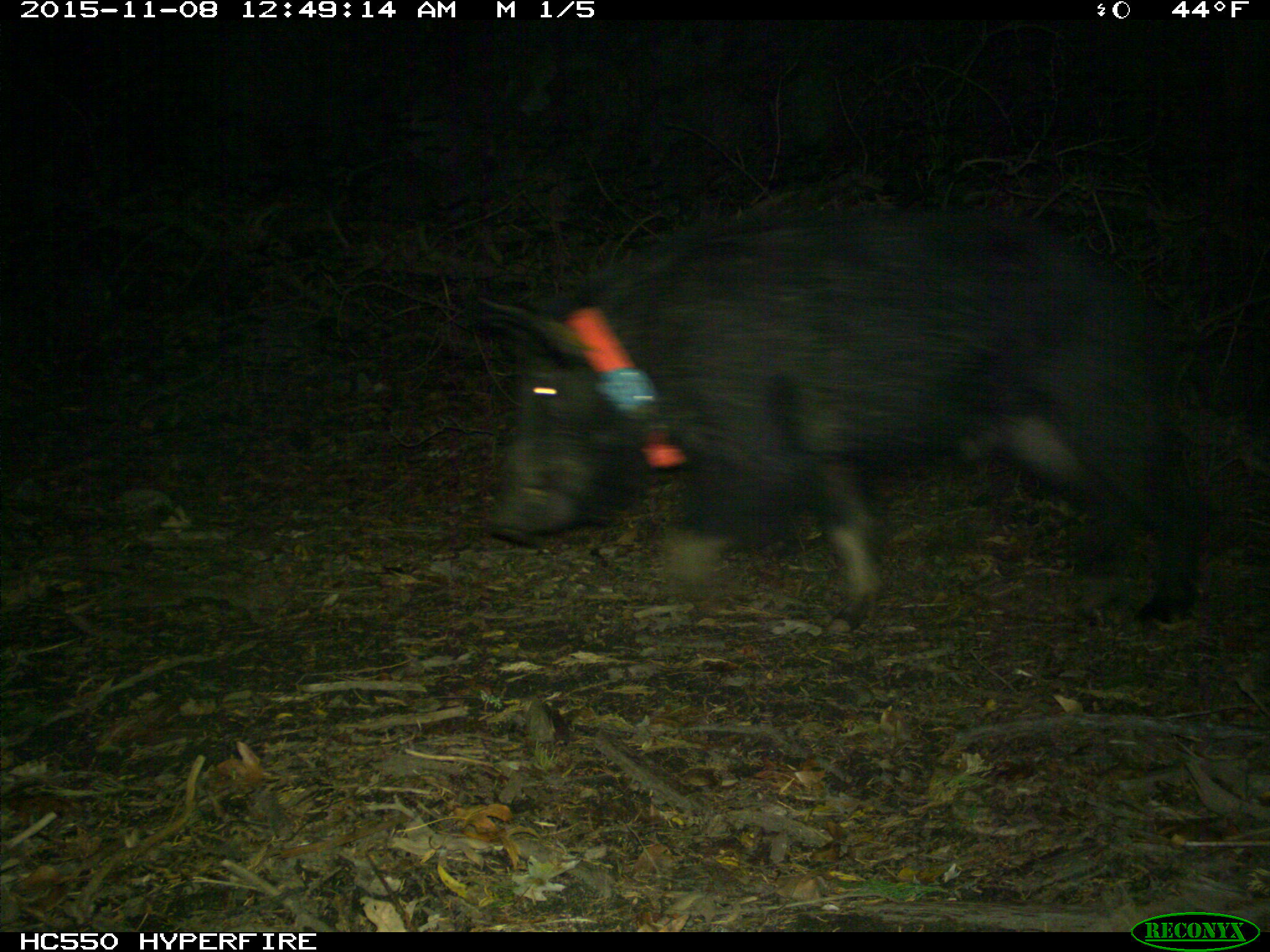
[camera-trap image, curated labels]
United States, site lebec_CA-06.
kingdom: Animalia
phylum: Chordata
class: Mammalia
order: Artiodactyla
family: Suidae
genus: Sus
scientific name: Sus scrofa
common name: wild boar